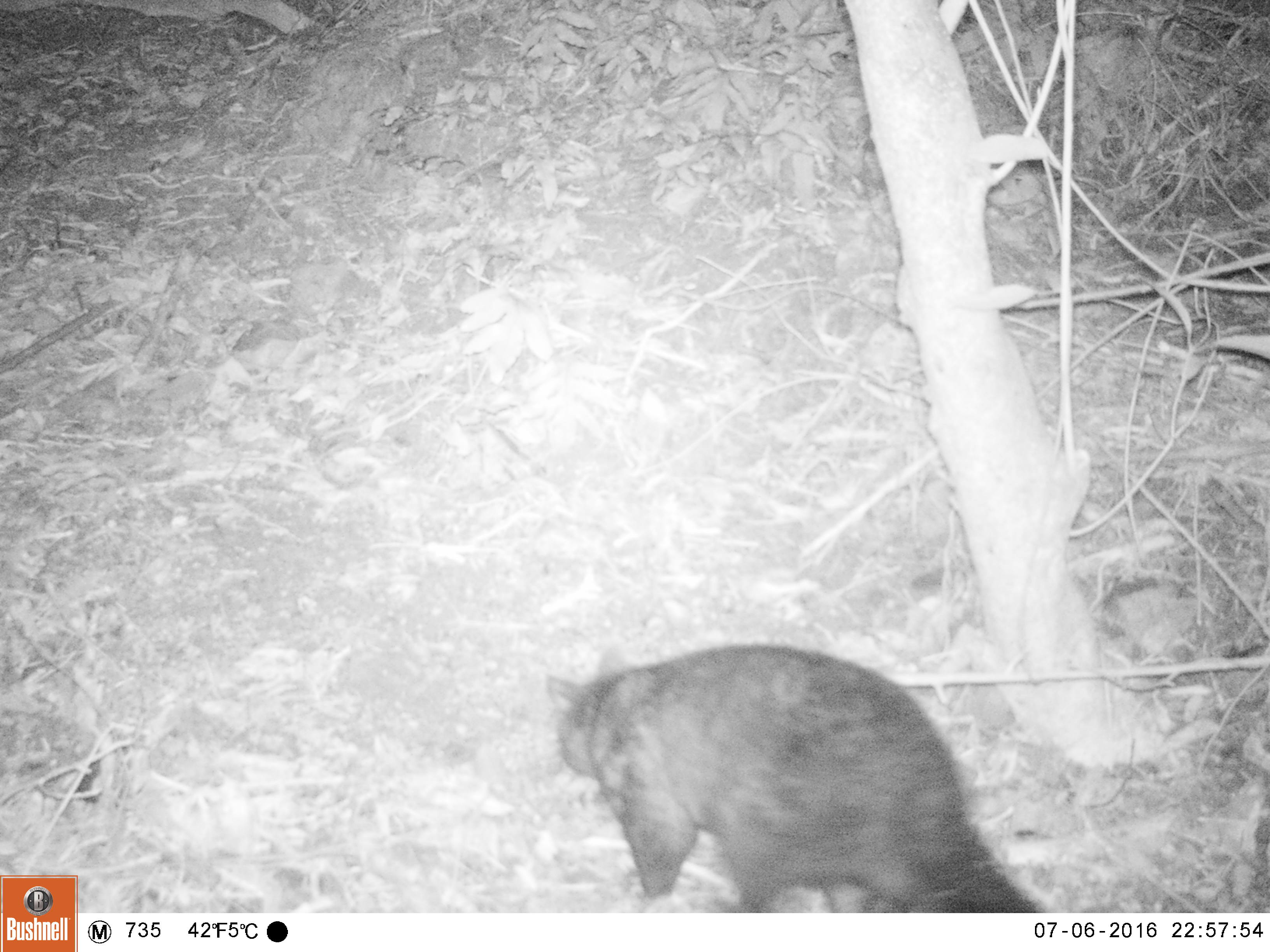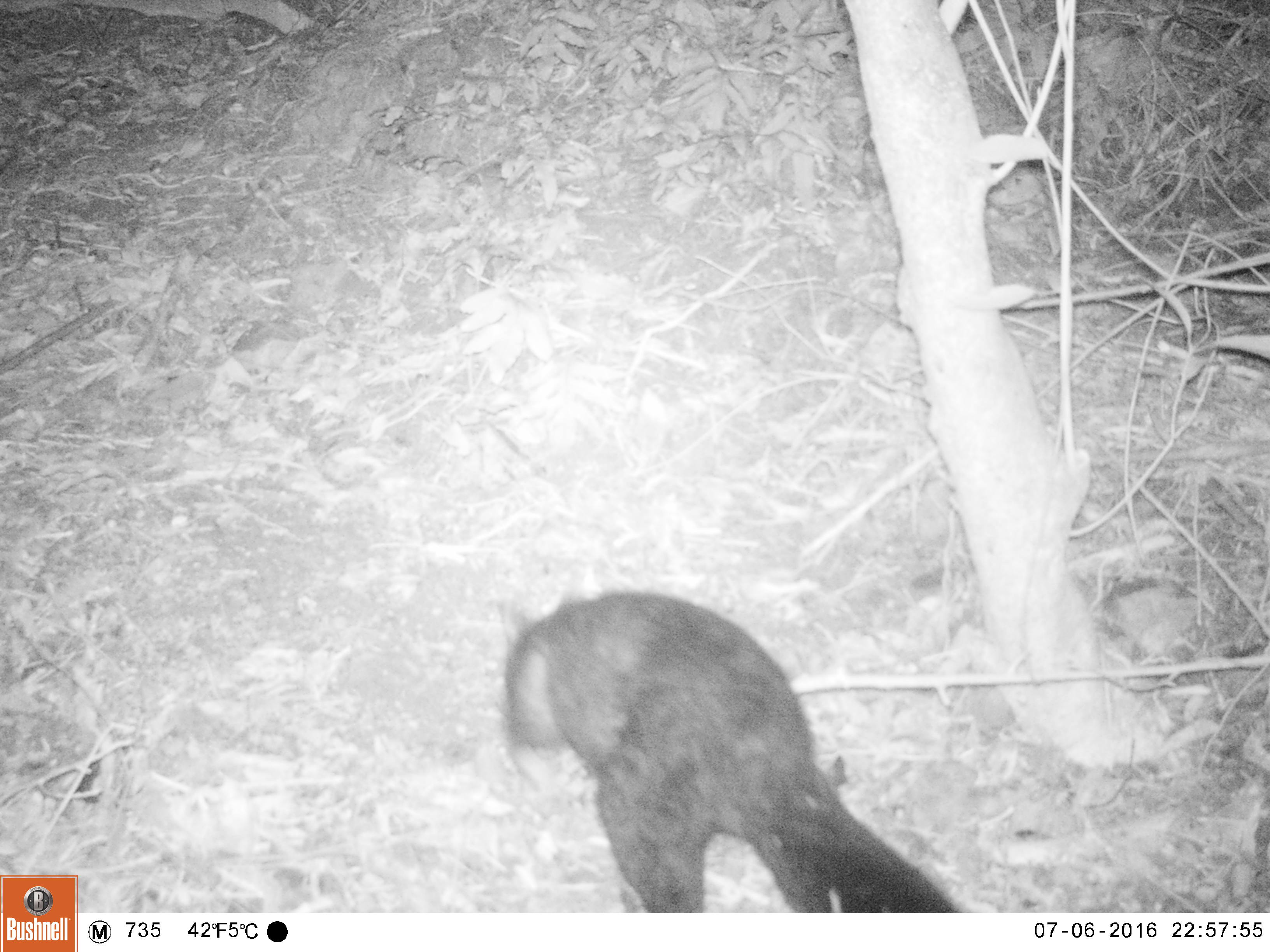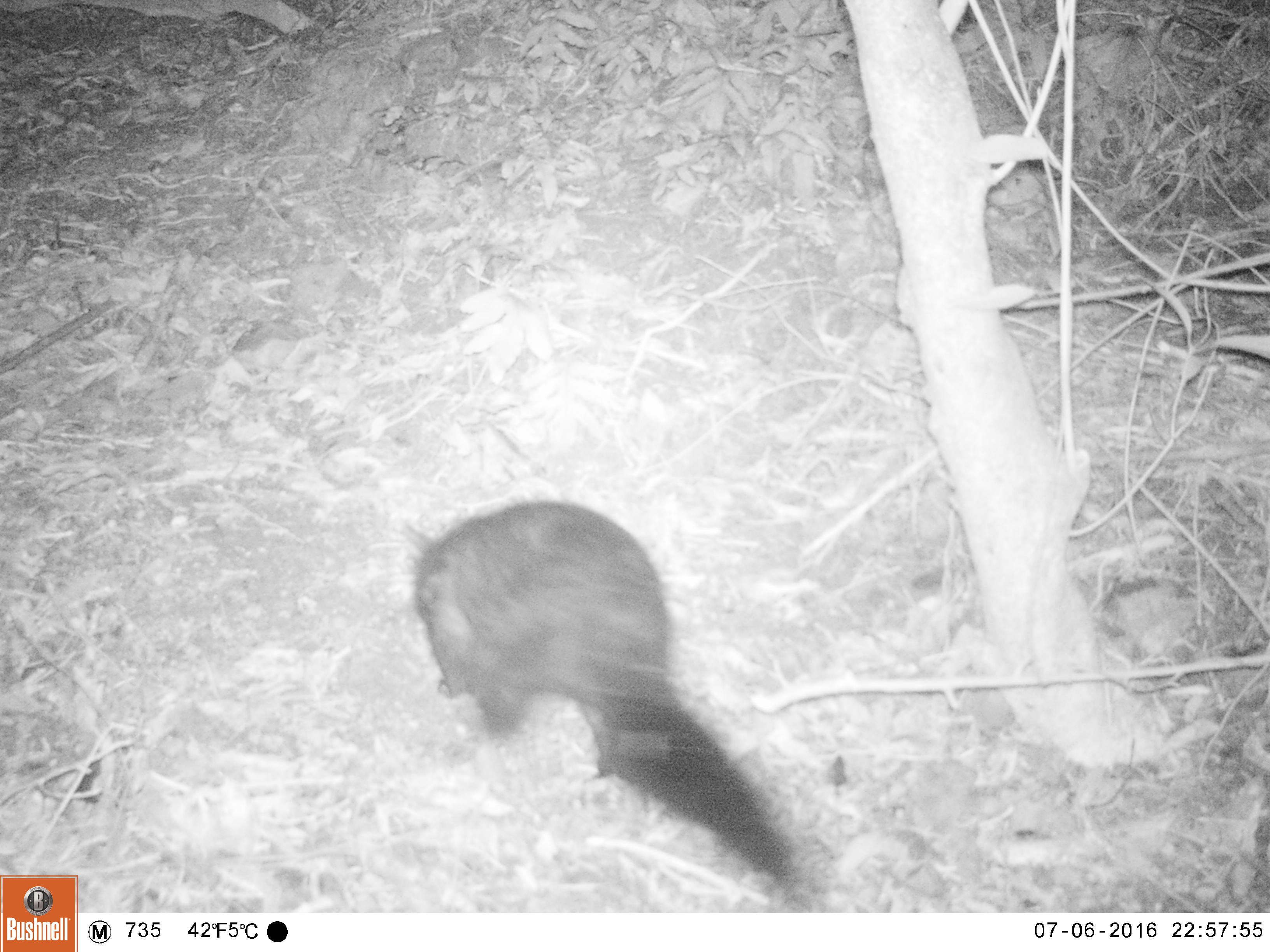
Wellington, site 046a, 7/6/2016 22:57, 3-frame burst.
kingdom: Animalia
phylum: Chordata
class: Mammalia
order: Didelphimorphia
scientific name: Didelphimorphia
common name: possum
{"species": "possum (Didelphimorphia)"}